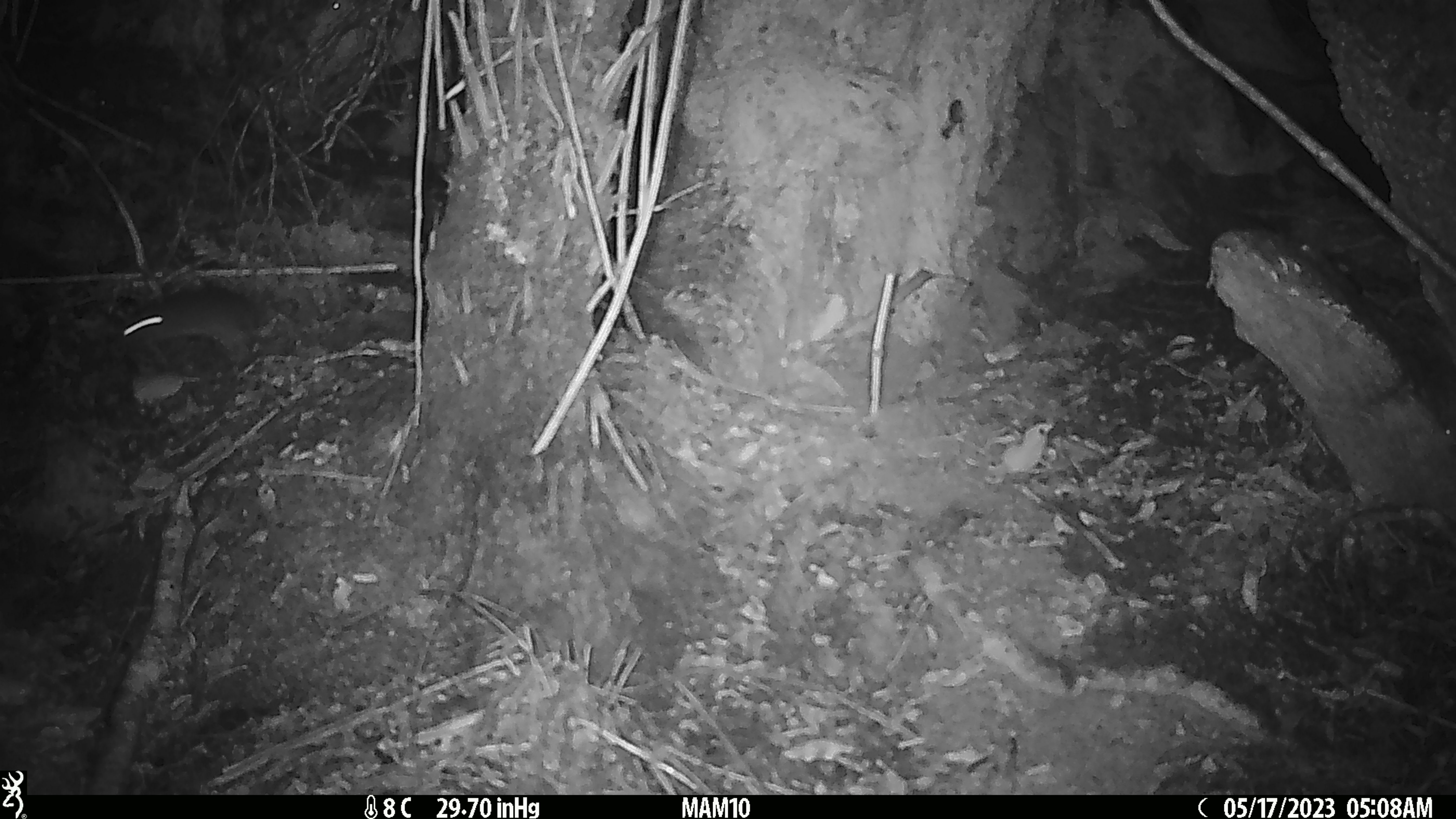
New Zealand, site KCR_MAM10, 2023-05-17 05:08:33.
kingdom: Animalia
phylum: Chordata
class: Mammalia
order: Rodentia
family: Muridae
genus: Rattus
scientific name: Rattus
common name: rat